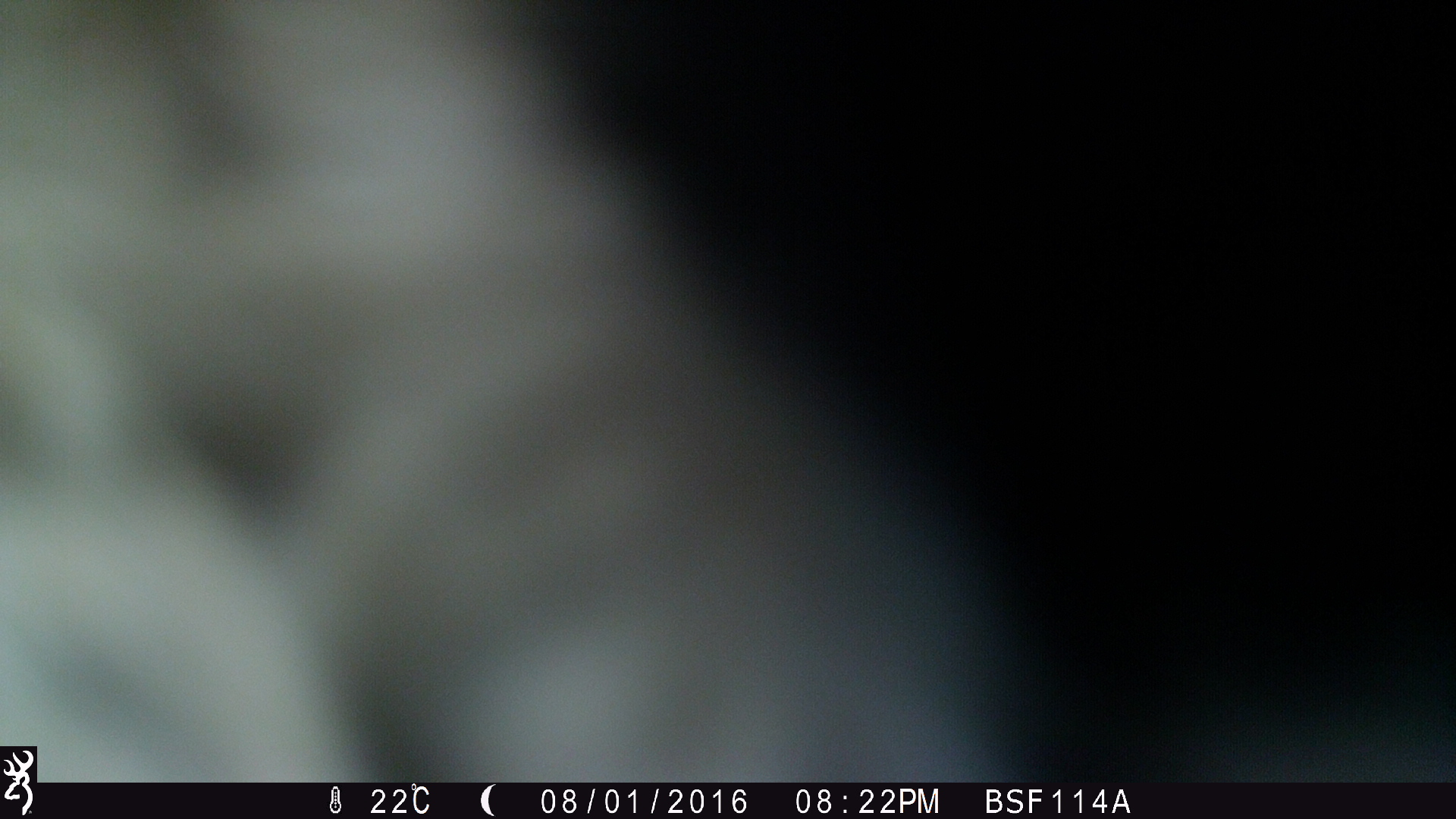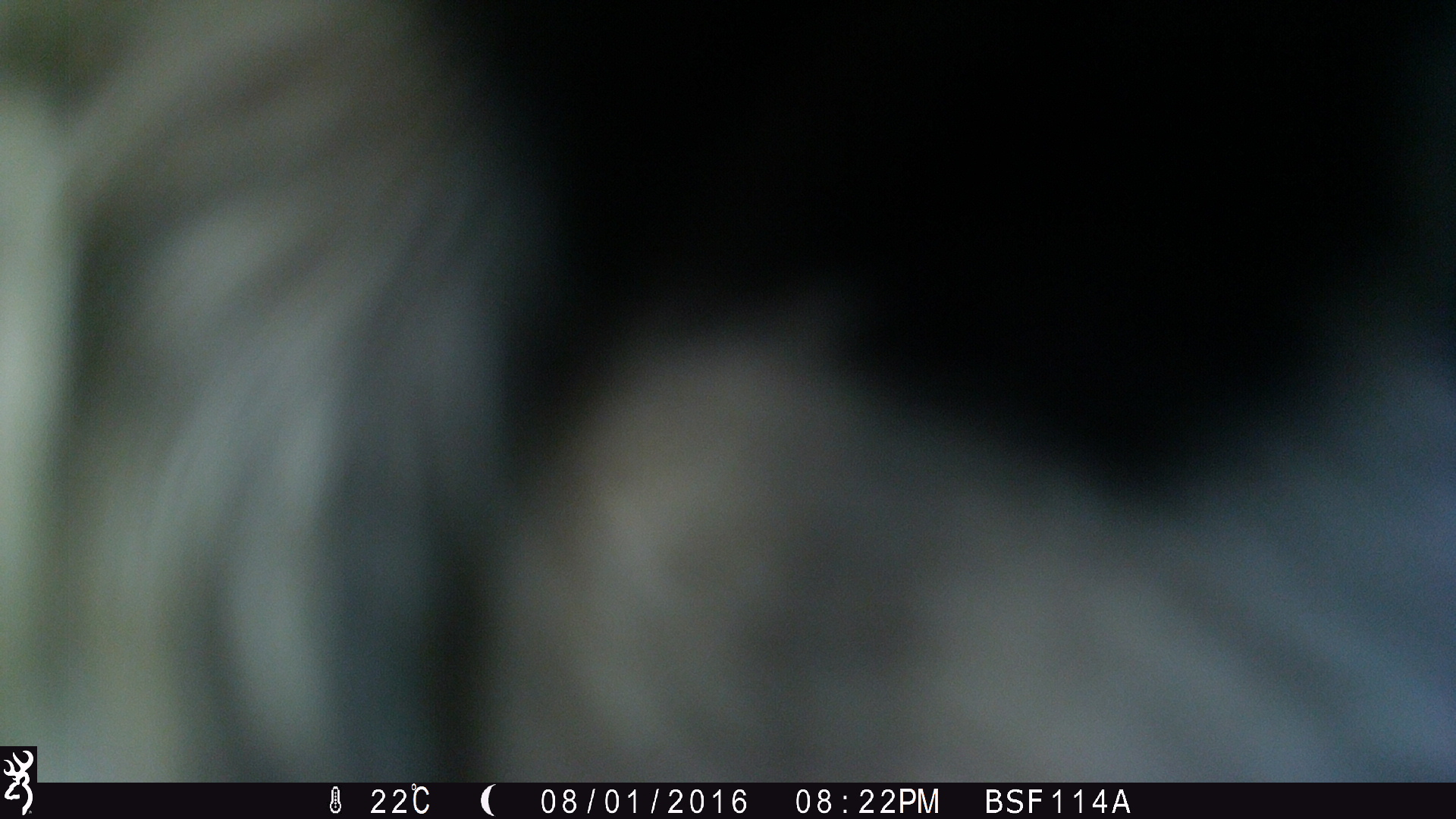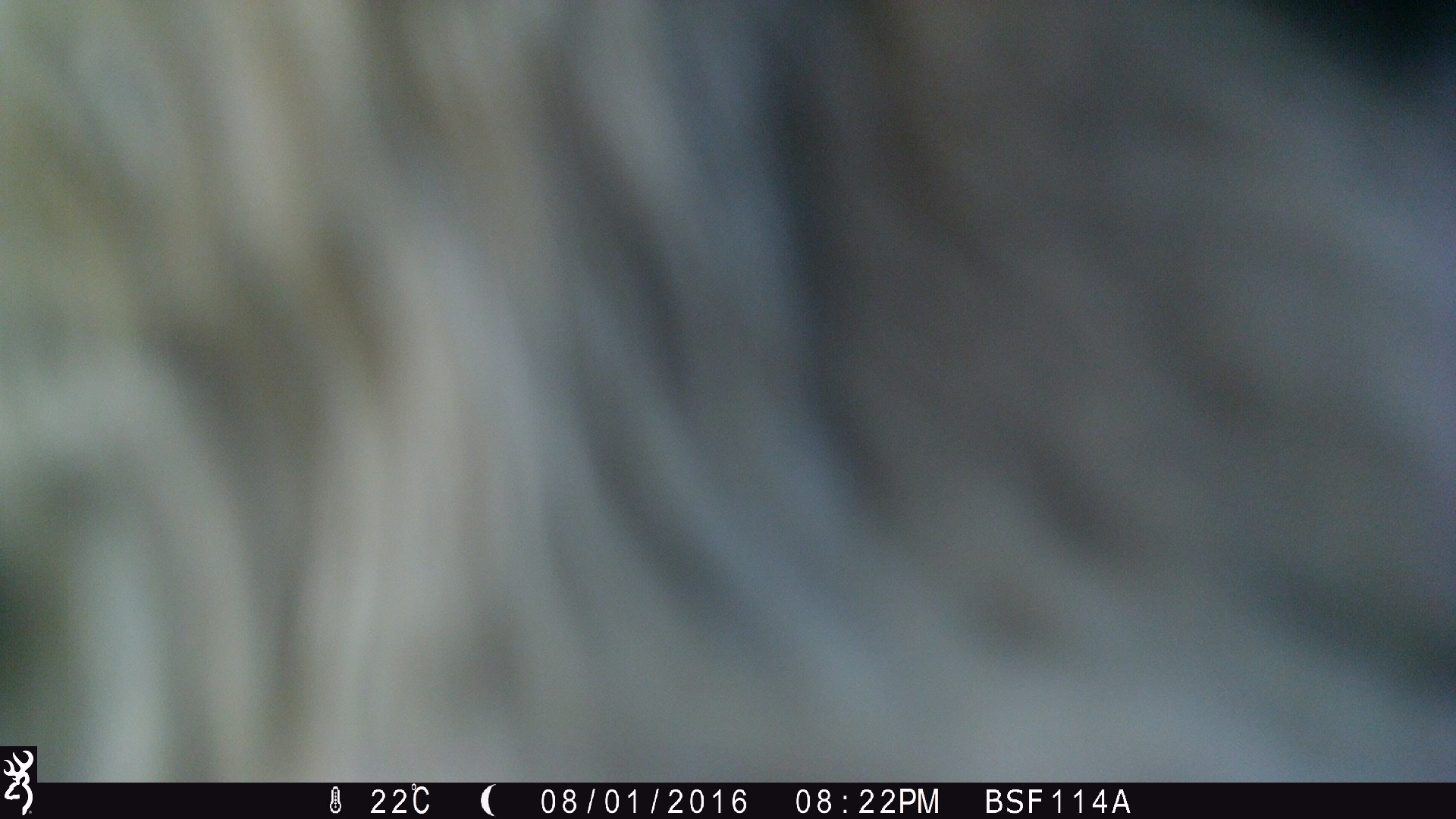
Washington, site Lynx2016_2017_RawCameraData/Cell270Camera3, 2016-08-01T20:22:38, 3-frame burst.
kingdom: Animalia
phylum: Chordata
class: Mammalia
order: Artiodactyla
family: Bovidae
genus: Bos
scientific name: Bos taurus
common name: domestic cattle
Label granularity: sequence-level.